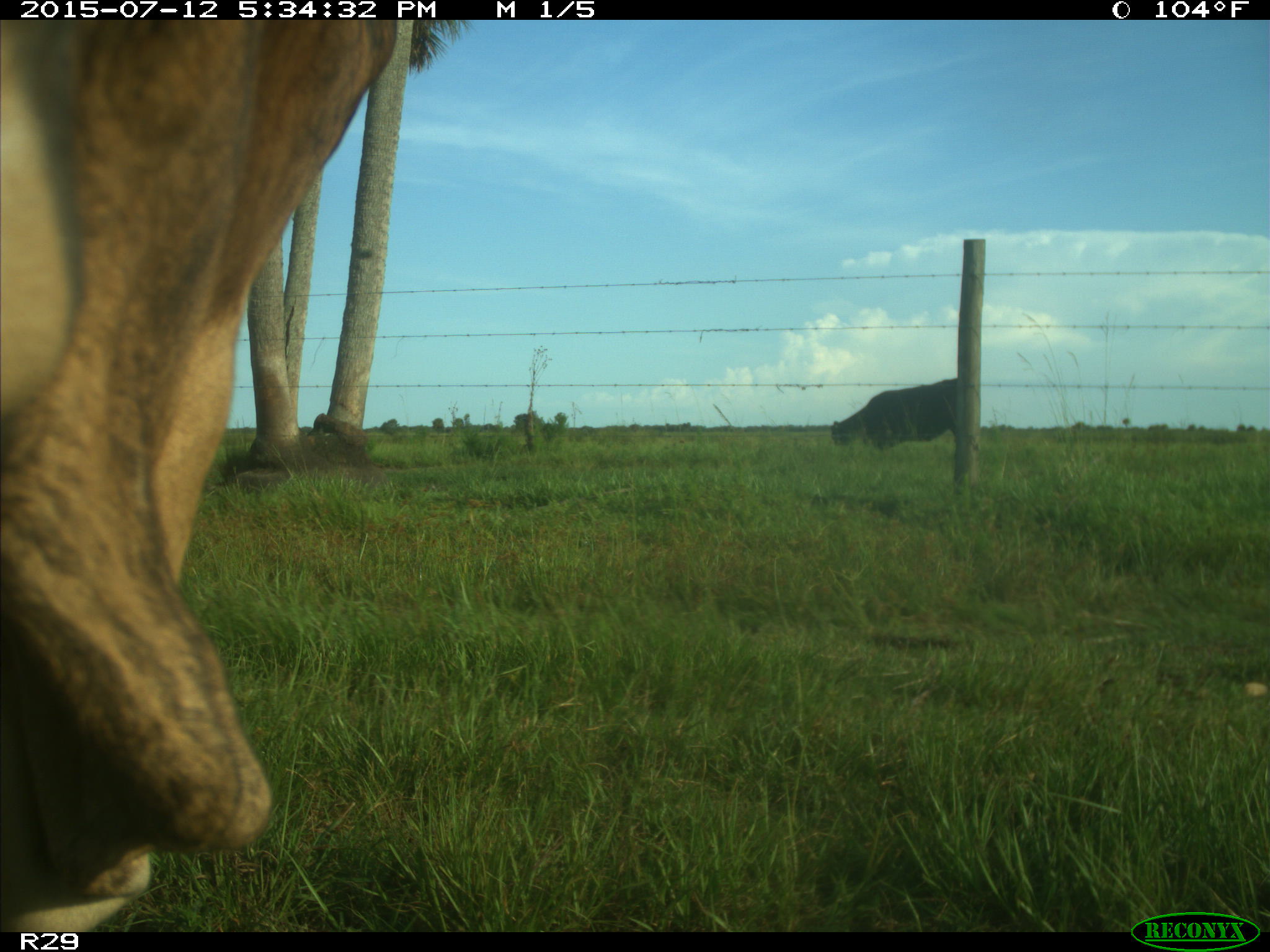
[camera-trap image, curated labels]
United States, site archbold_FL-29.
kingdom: Animalia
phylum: Chordata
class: Mammalia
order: Artiodactyla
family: Bovidae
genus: Bos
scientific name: Bos taurus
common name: domestic cow